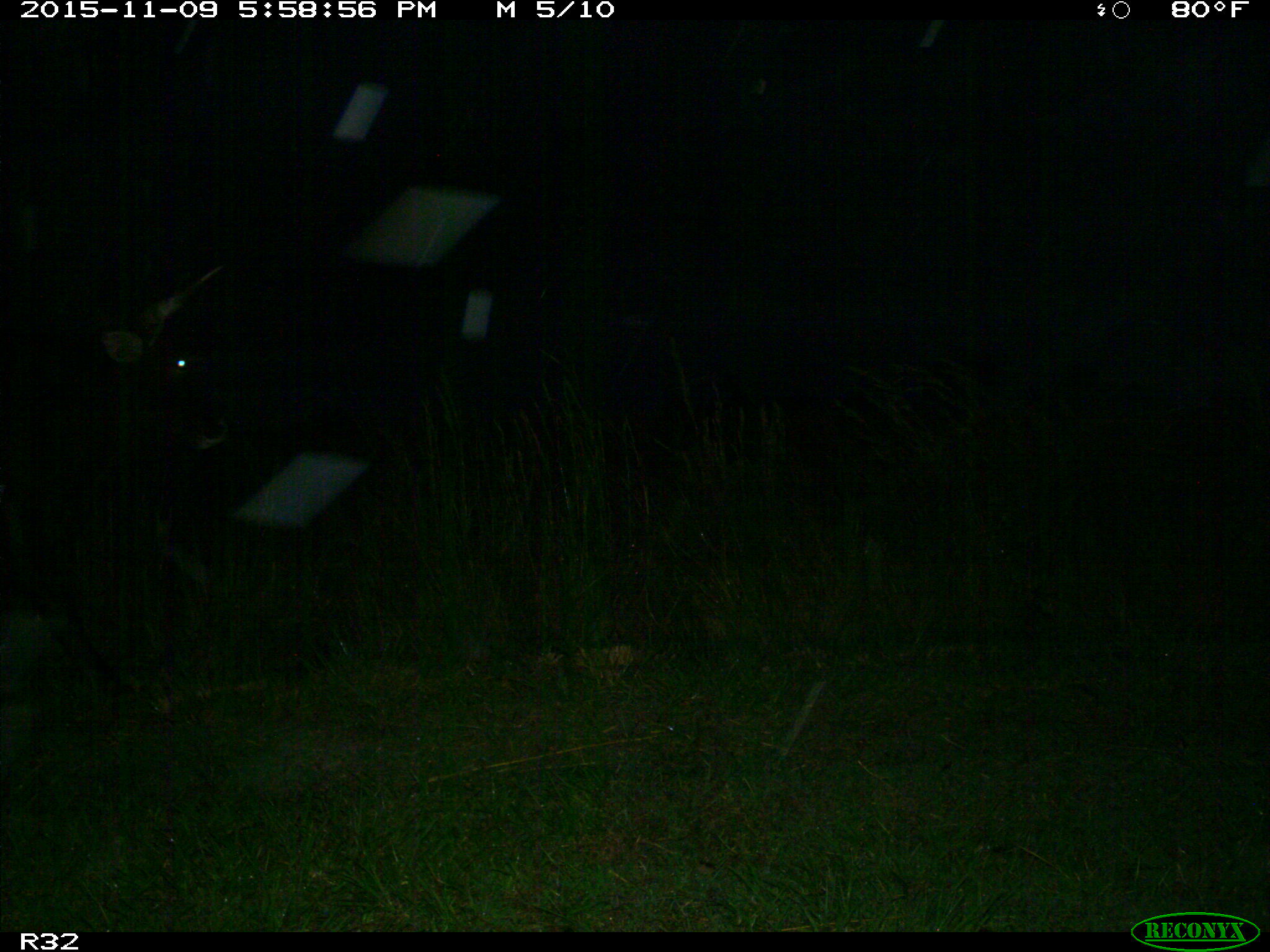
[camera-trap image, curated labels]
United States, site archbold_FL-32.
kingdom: Animalia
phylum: Chordata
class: Mammalia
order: Artiodactyla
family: Bovidae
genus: Bos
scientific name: Bos taurus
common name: domestic cow